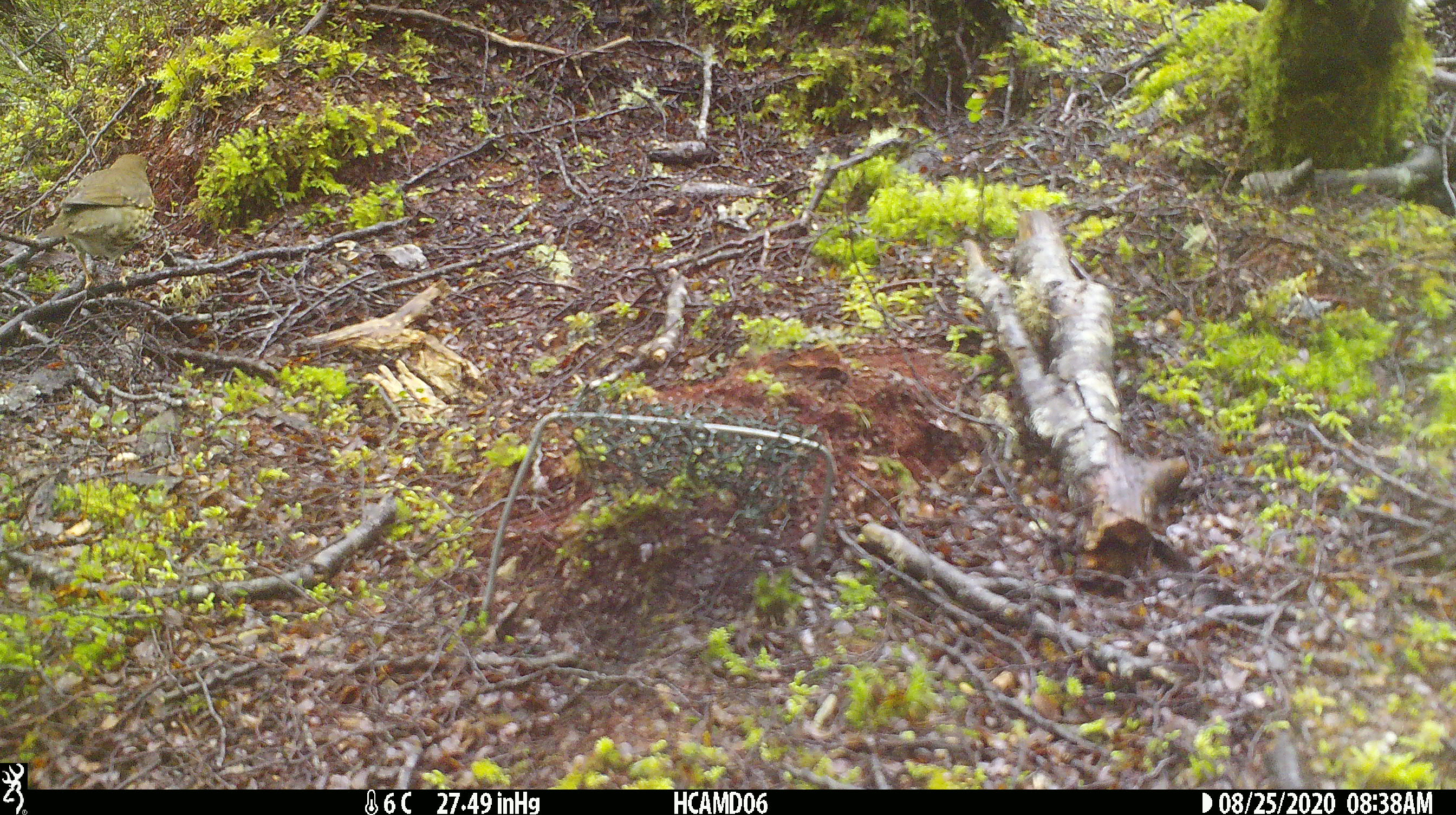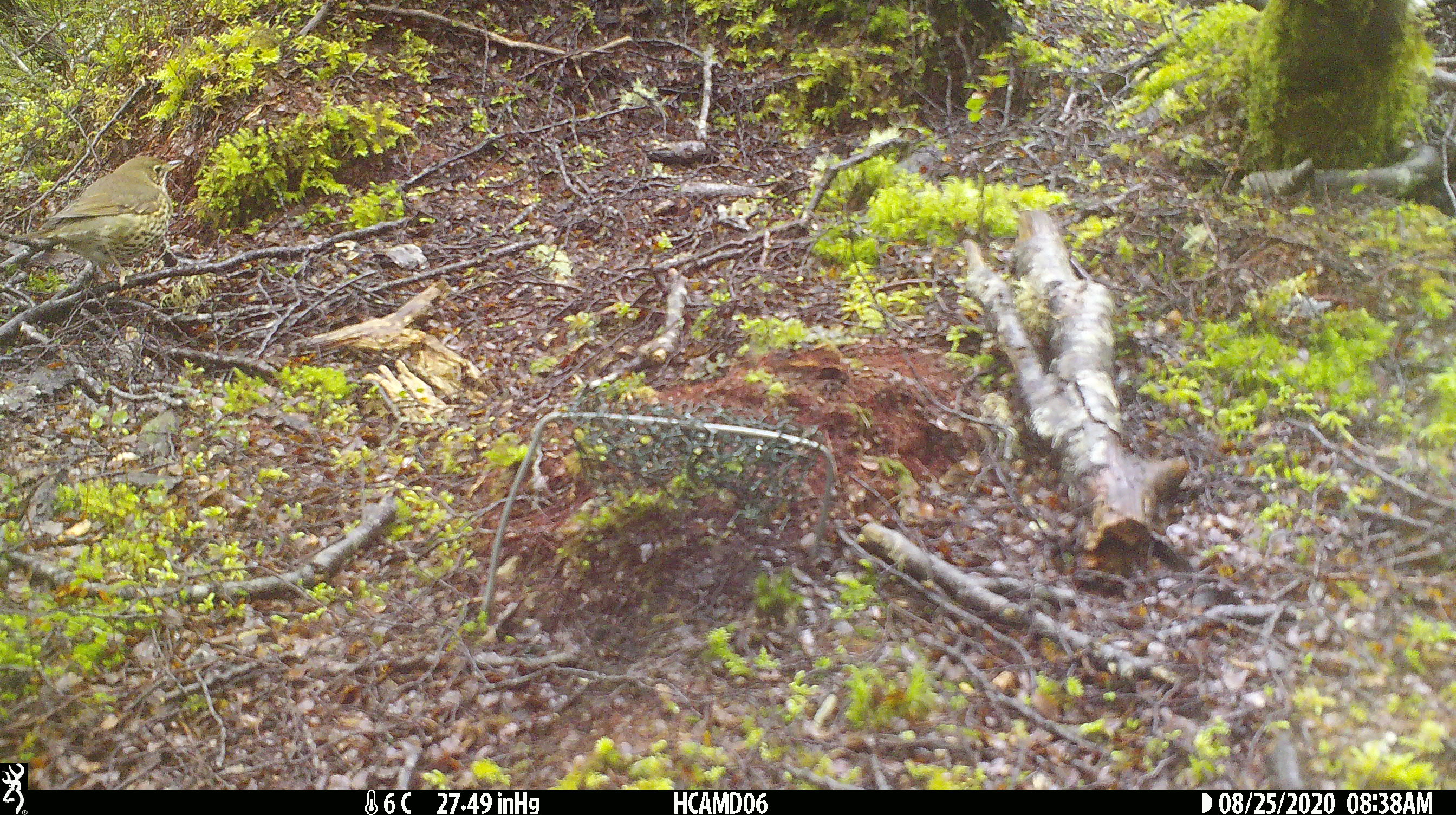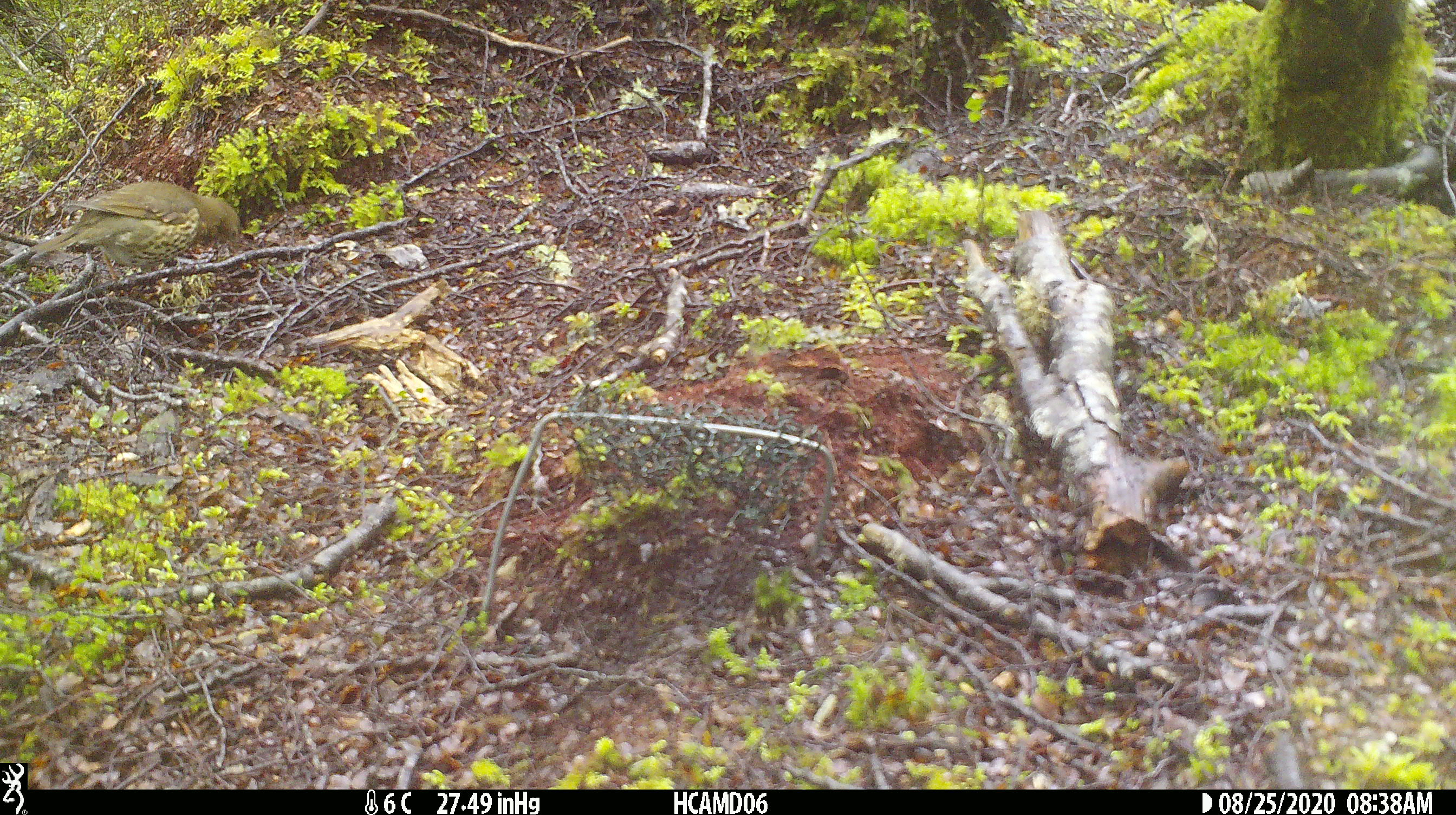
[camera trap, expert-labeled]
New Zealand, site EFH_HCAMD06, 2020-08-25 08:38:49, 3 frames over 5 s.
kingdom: Animalia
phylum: Chordata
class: Aves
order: Passeriformes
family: Turdidae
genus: Turdus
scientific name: Turdus philomelos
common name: song thrush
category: thrush